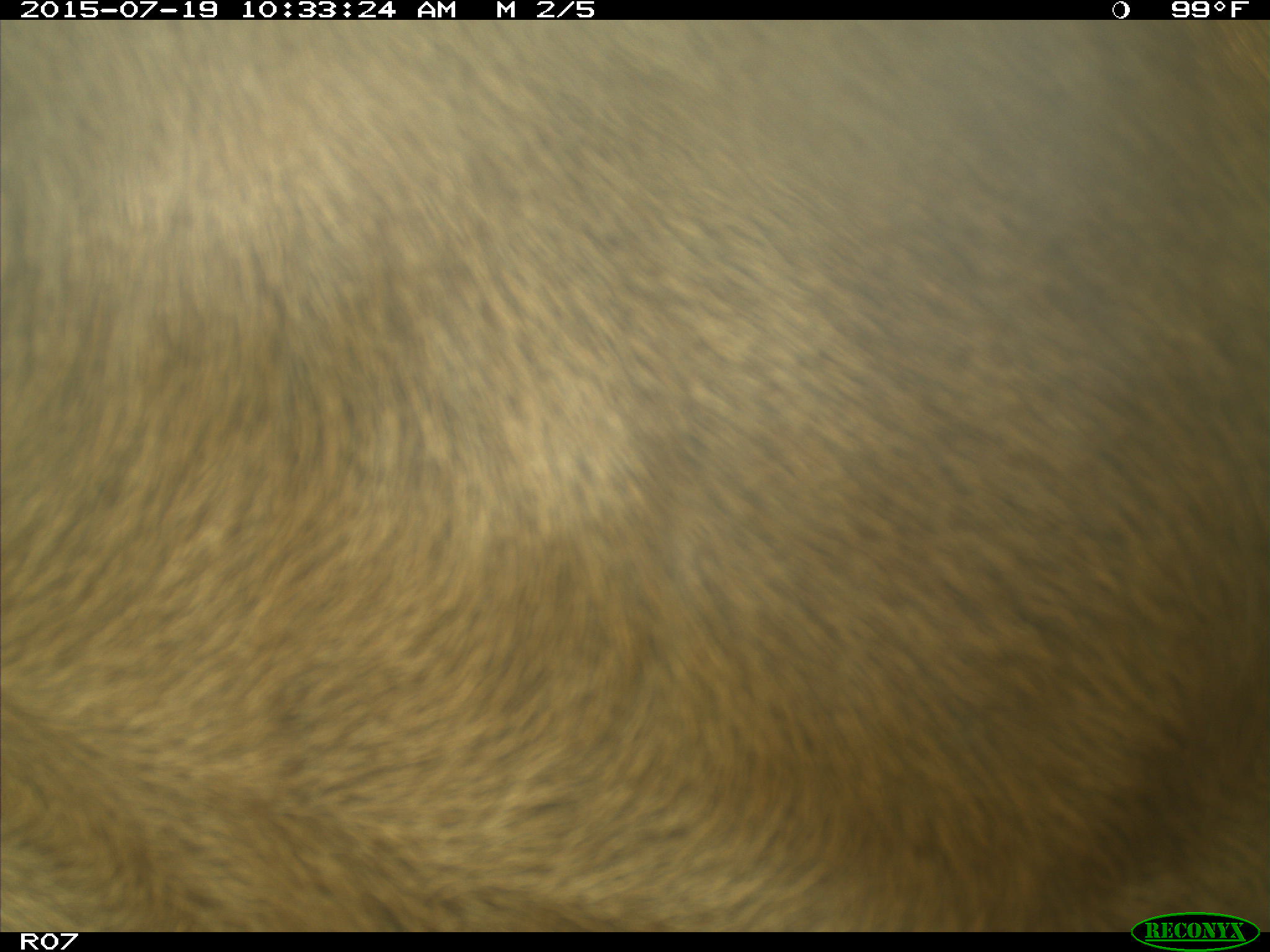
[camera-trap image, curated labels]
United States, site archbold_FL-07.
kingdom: Animalia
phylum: Chordata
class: Mammalia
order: Artiodactyla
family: Bovidae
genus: Bos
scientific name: Bos taurus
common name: domestic cow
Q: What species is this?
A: Bos taurus (domestic cow).